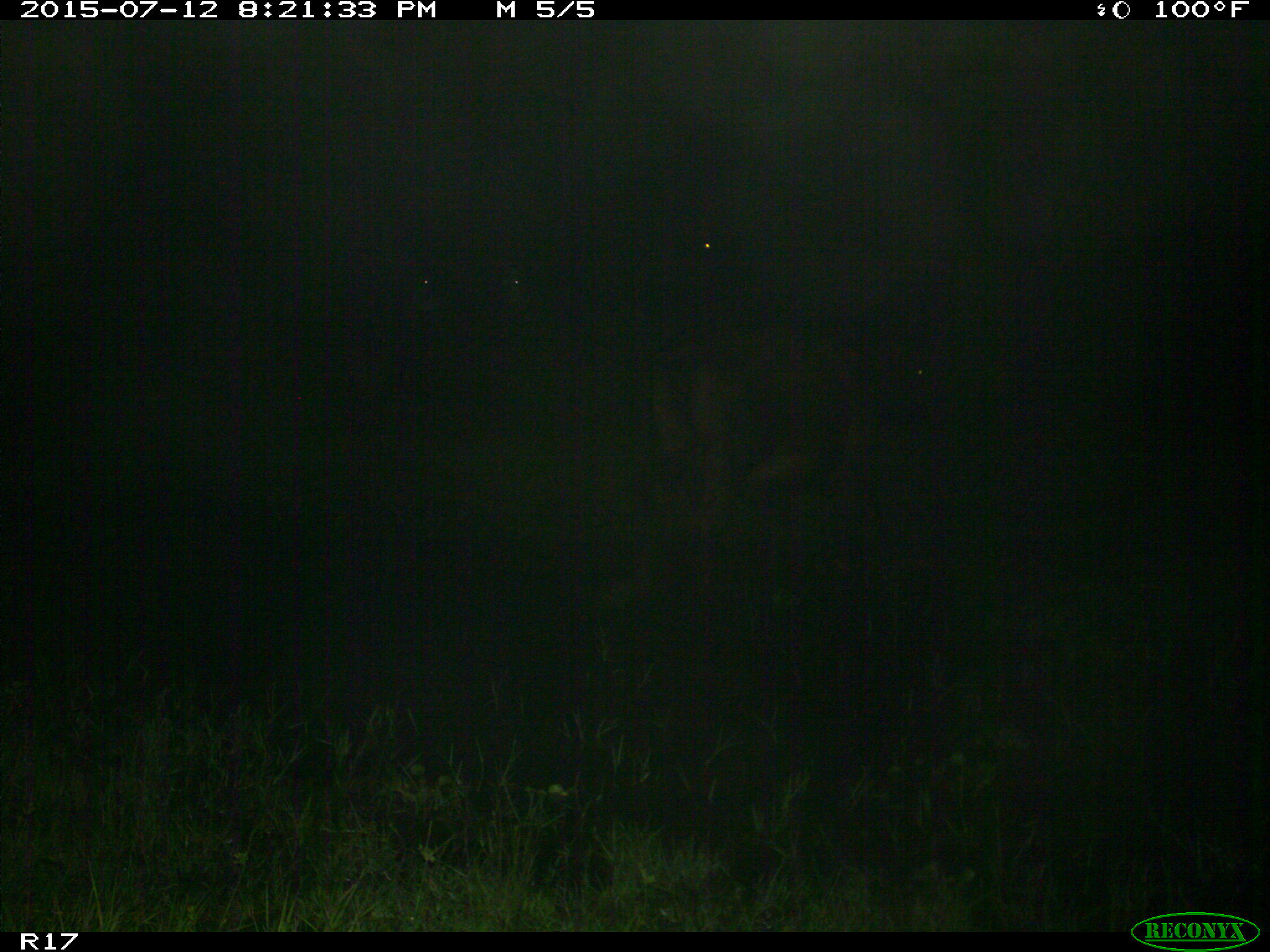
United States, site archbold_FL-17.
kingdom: Animalia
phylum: Chordata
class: Mammalia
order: Artiodactyla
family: Bovidae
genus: Bos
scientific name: Bos taurus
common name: domestic cow